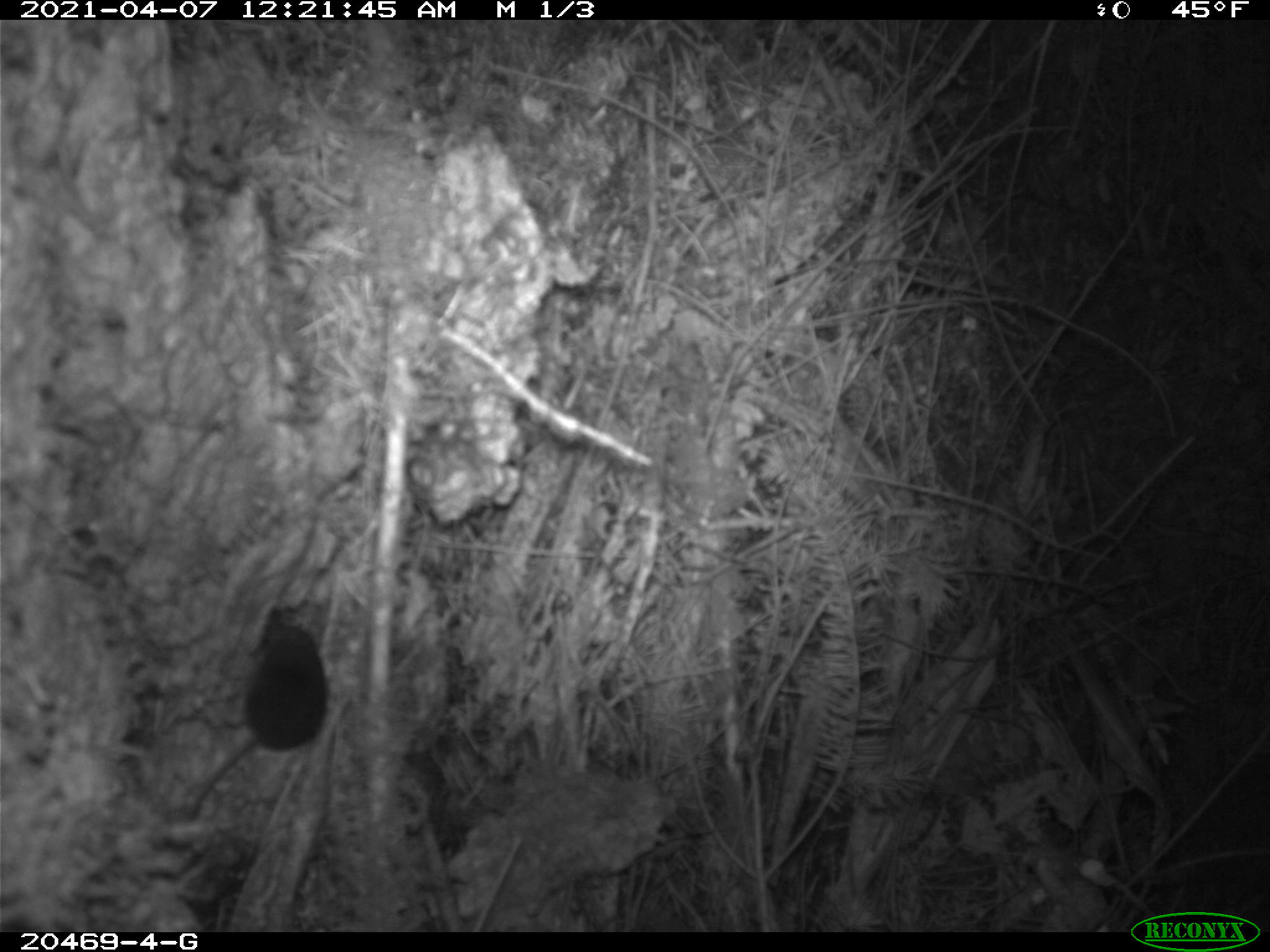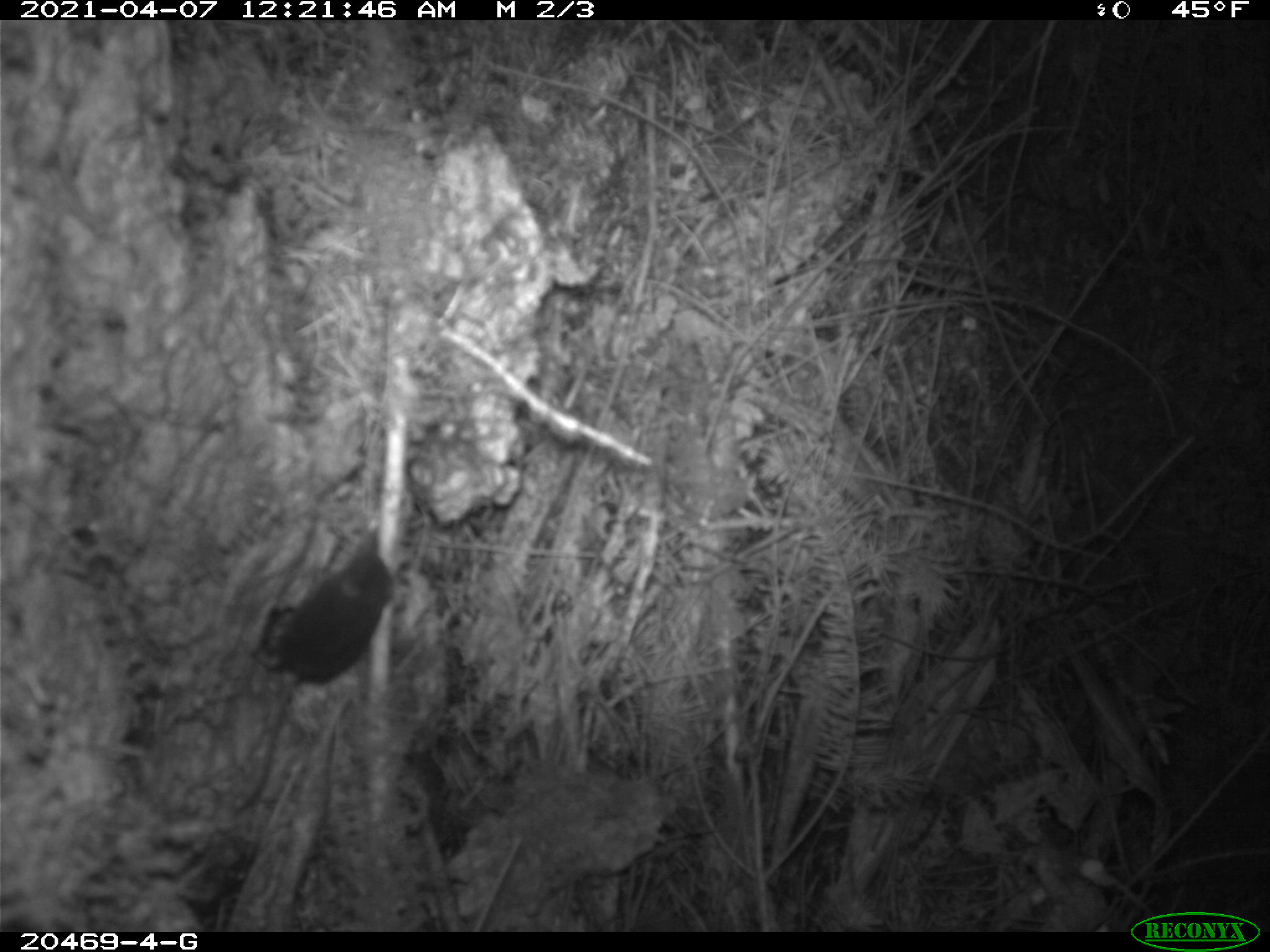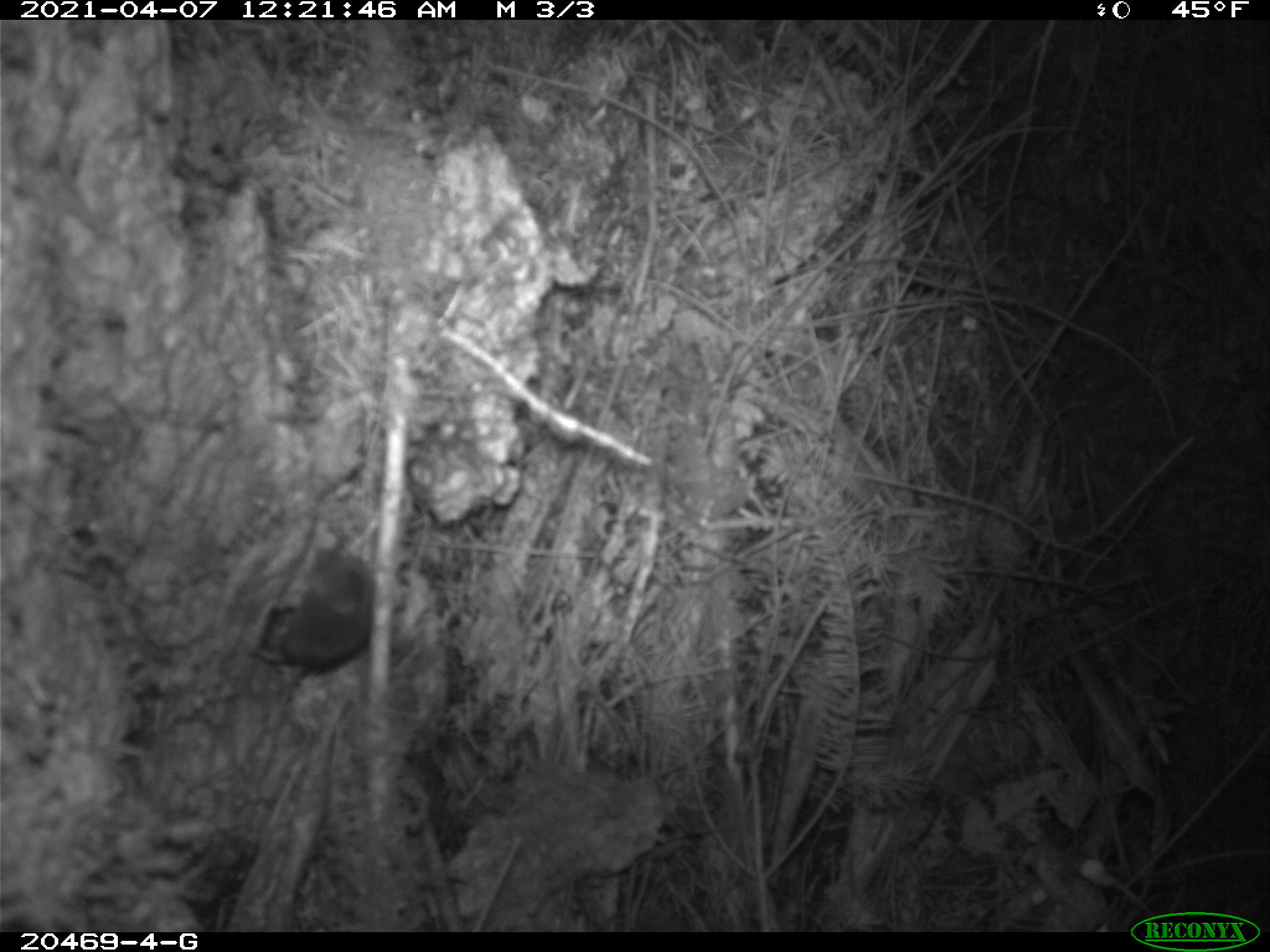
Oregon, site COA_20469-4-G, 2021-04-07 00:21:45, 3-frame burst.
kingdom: Animalia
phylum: Chordata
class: Mammalia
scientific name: Mammalia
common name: small mammal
Small mammal (Mammalia).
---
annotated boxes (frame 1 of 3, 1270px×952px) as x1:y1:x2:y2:
small mammal: 160:568:361:858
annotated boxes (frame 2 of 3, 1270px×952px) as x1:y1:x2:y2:
small mammal: 194:535:416:843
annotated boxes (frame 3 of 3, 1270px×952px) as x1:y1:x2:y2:
small mammal: 214:517:405:805